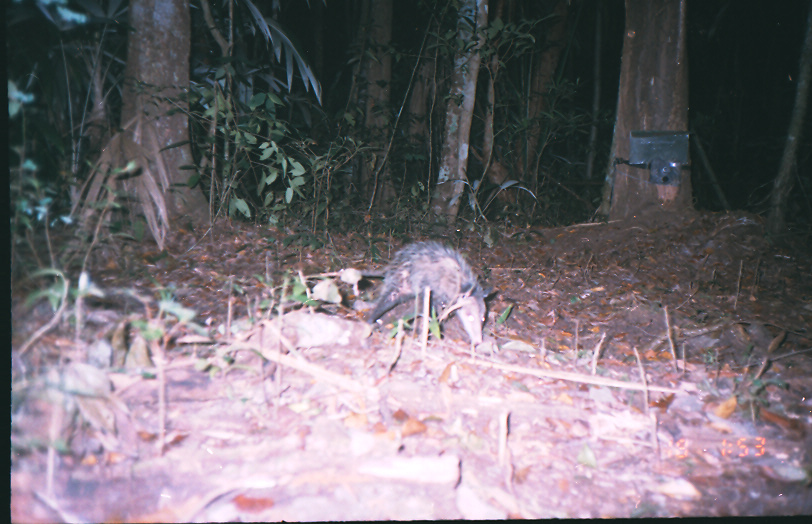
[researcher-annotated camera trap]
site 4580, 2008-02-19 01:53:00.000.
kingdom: Animalia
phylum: Chordata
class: Mammalia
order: Didelphimorphia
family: Didelphidae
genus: Didelphis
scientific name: Didelphis marsupialis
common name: southern opossum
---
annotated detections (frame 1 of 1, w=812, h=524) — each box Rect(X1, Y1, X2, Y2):
didelphis marsupialis: Rect(305, 238, 489, 345)